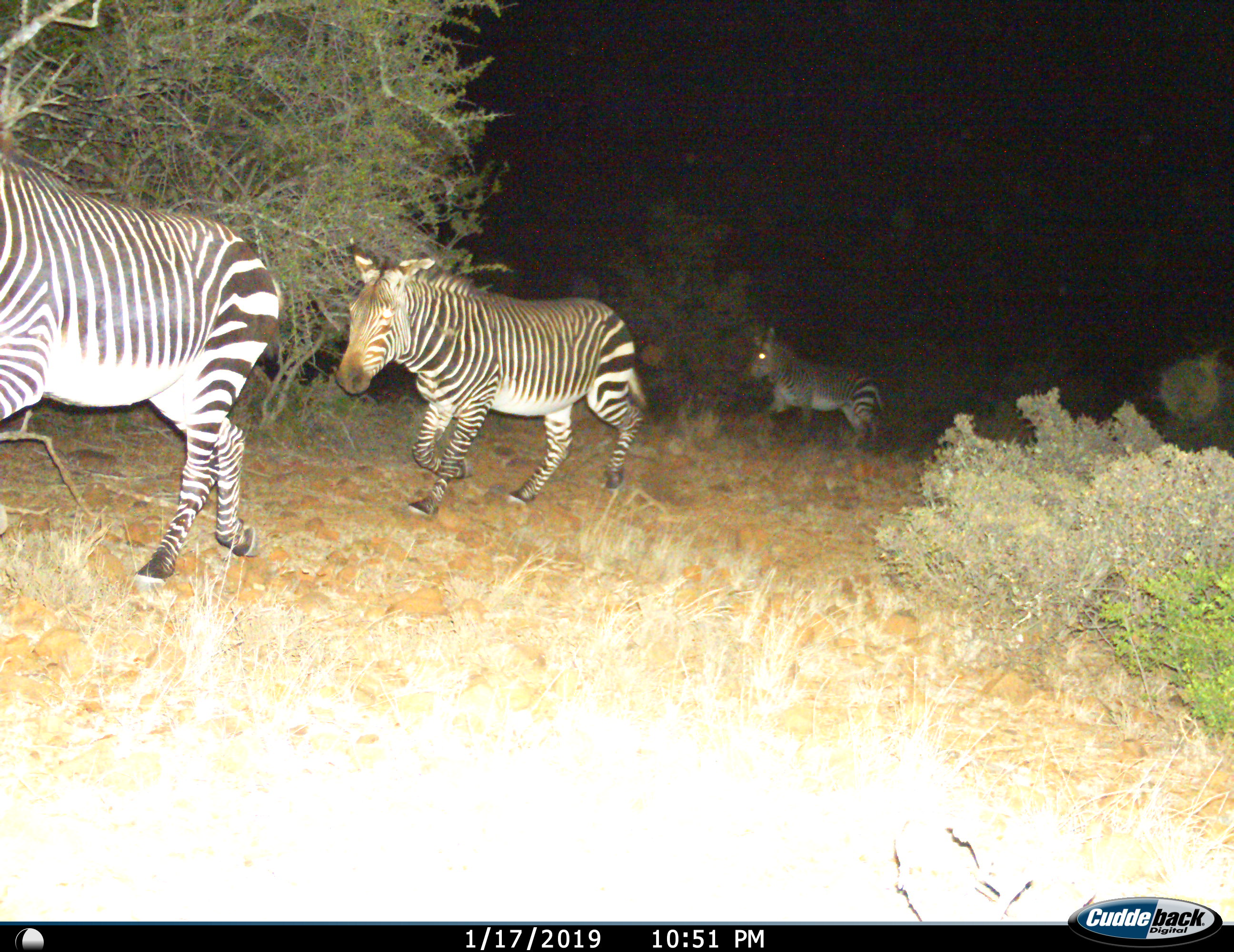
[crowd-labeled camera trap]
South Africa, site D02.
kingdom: Animalia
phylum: Chordata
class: Mammalia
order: Perissodactyla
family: Equidae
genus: Equus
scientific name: Equus zebra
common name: mountain zebra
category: zebramountain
Zebramountain (mountain zebra) (Equus zebra), count 3. Behavior (volunteer vote fractions): standing 0%, resting 0%, moving 100%, interacting 0%. Young present (vote fraction): 10%. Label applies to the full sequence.